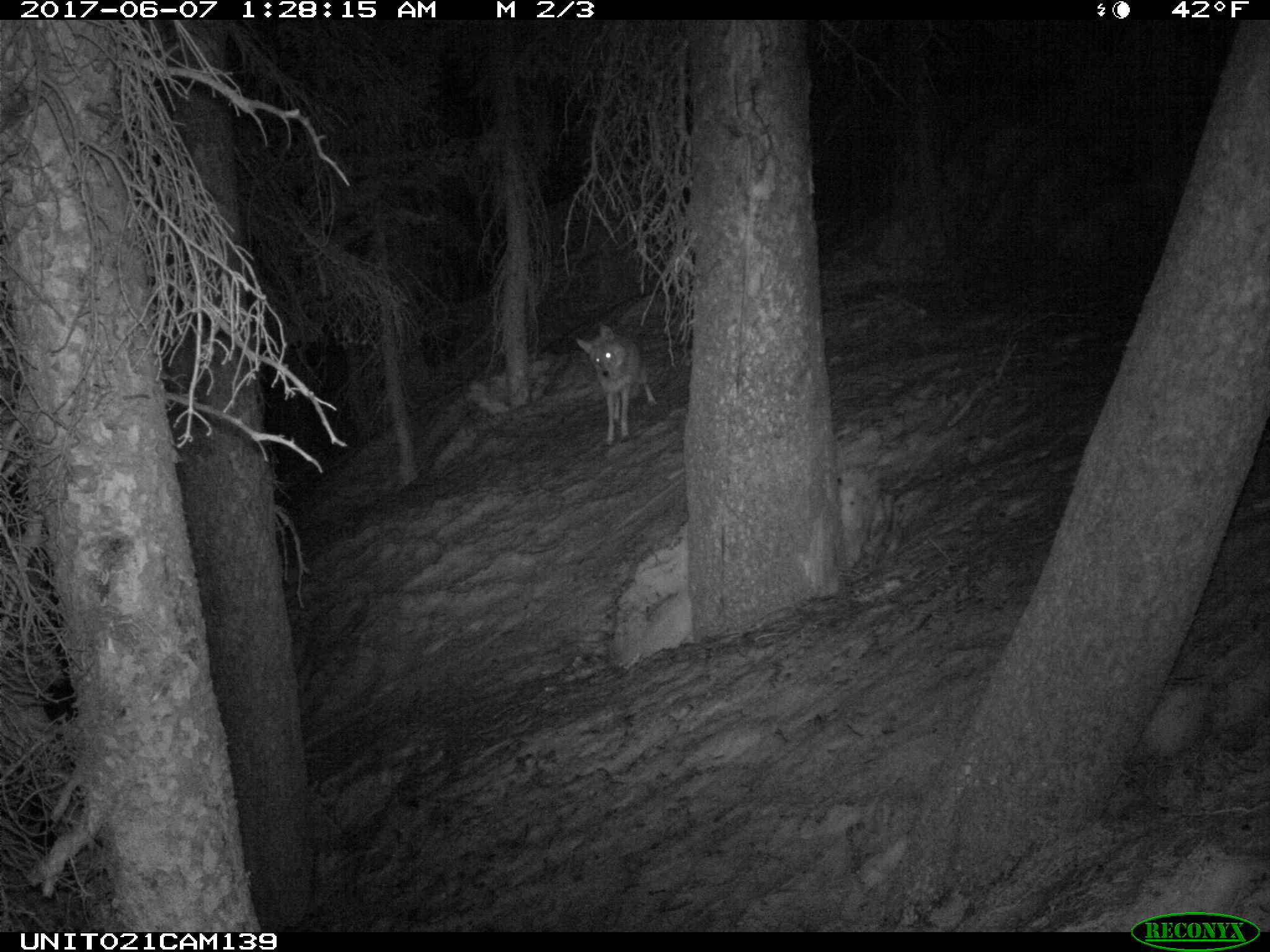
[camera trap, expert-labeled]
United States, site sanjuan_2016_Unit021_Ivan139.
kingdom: Animalia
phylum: Chordata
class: Mammalia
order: Carnivora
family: Canidae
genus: Canis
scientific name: Canis latrans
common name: coyote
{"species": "Canis latrans (coyote)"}